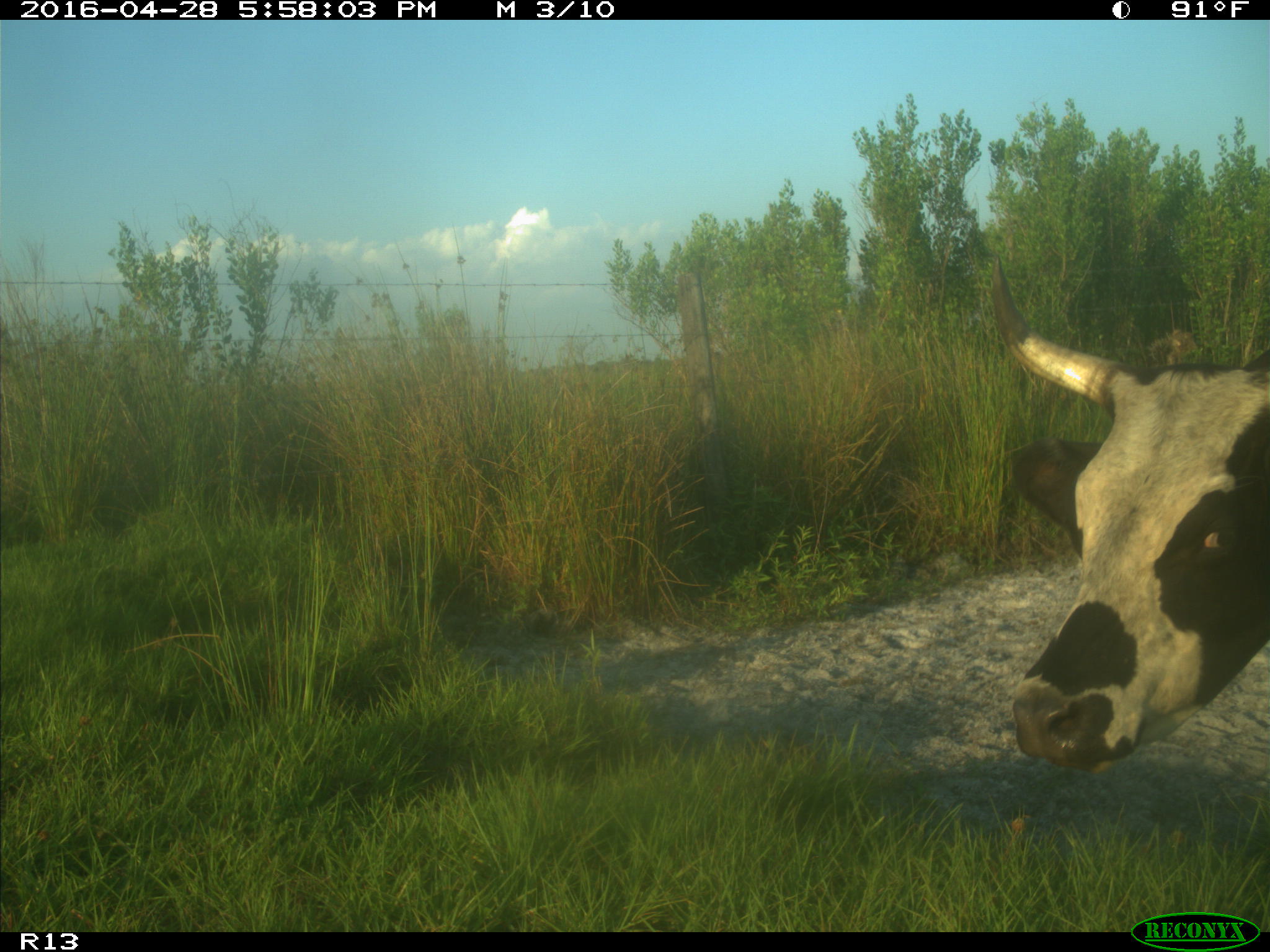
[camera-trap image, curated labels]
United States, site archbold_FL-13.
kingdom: Animalia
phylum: Chordata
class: Mammalia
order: Artiodactyla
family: Bovidae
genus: Bos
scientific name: Bos taurus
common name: domestic cow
Bos taurus (domestic cow).